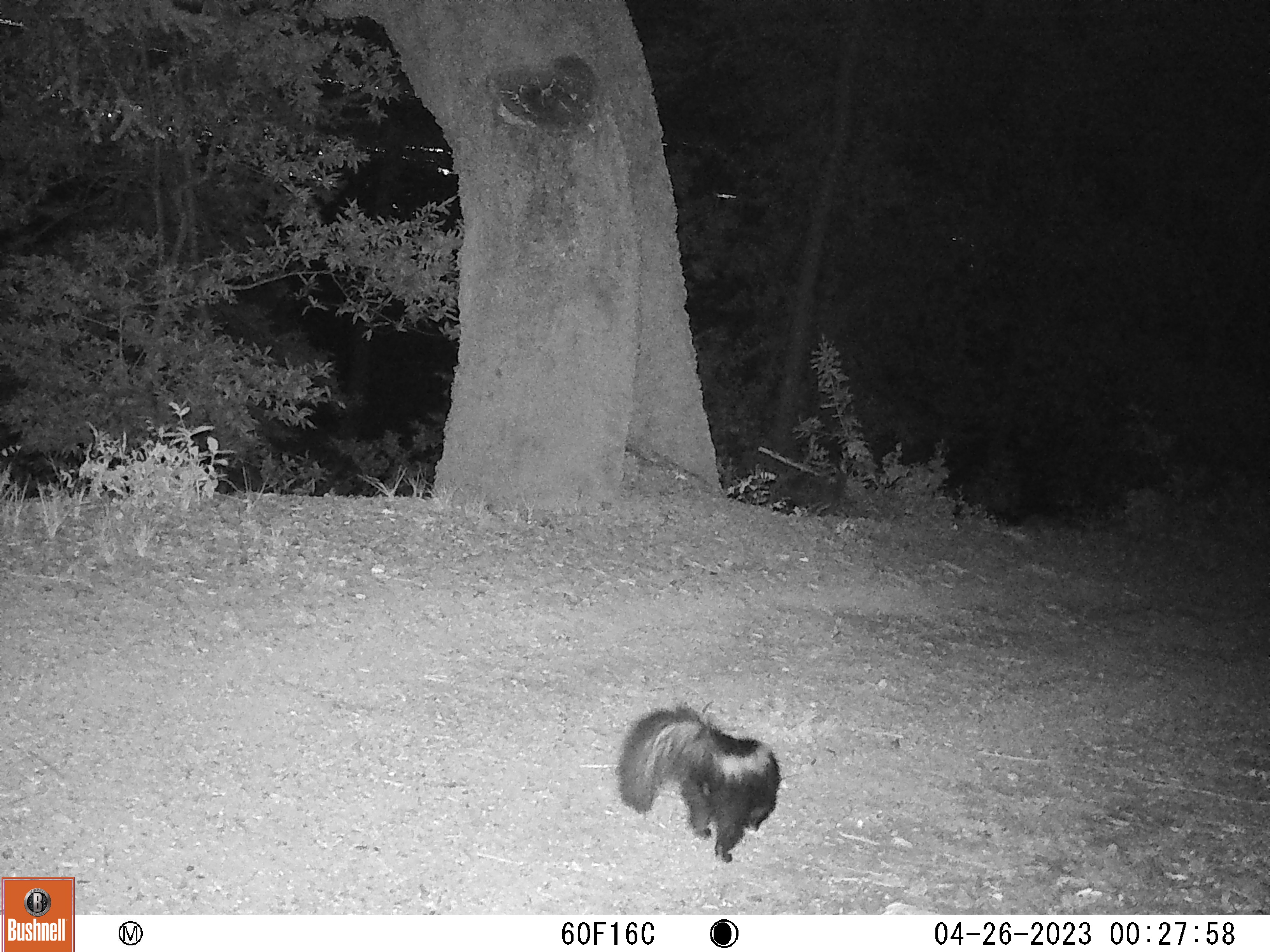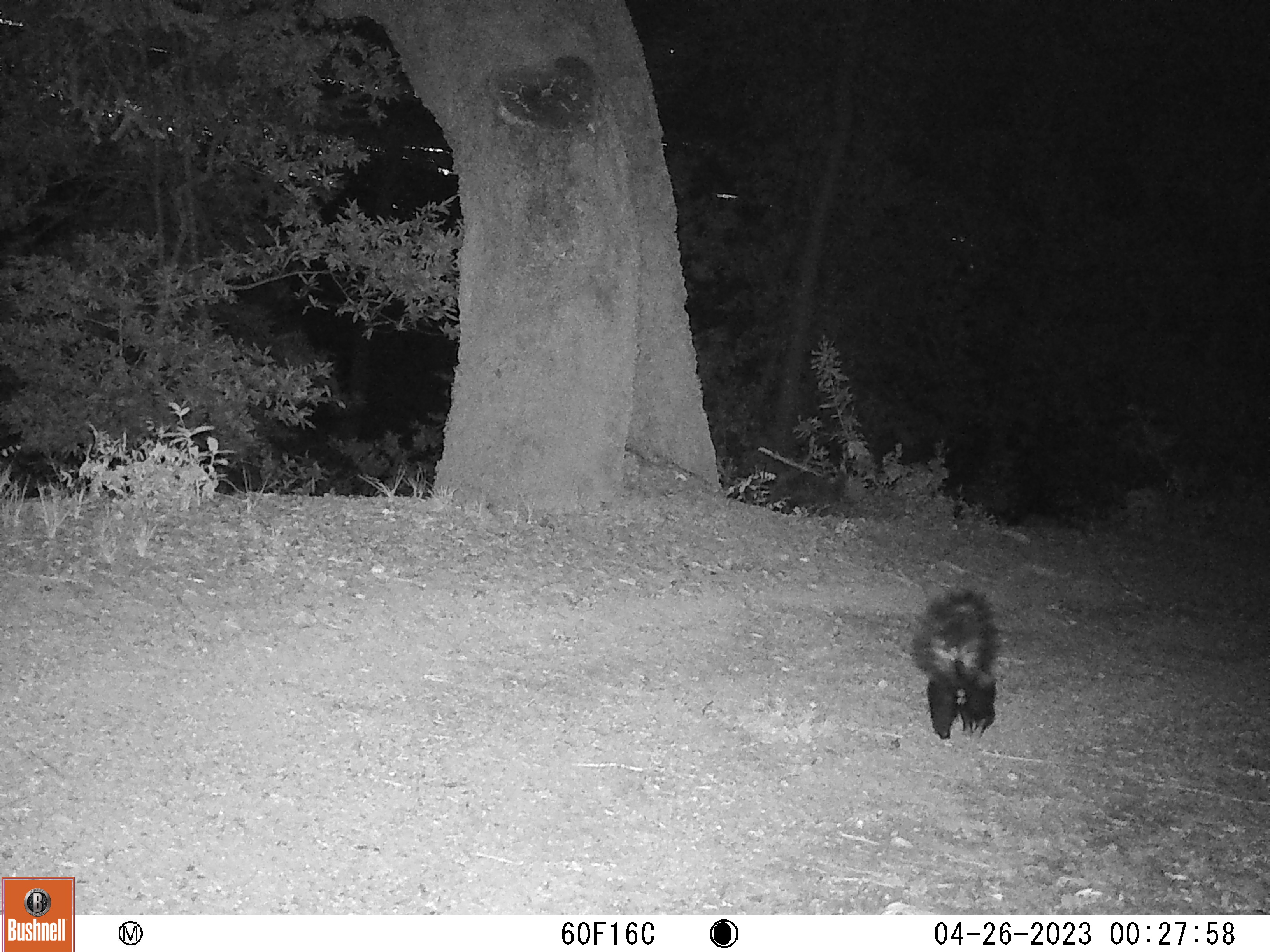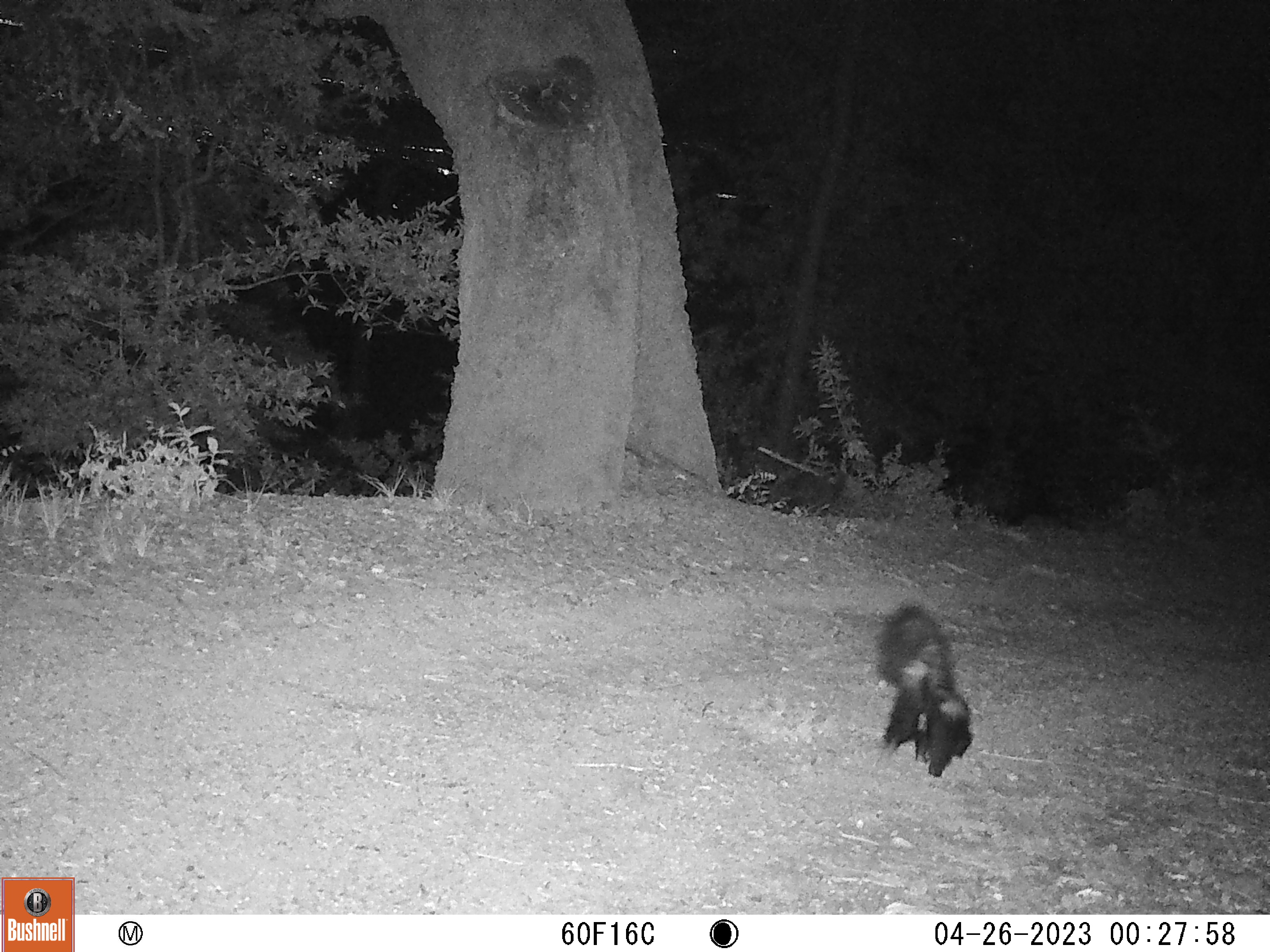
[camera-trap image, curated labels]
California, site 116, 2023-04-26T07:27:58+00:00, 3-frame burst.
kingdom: Animalia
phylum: Chordata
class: Mammalia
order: Carnivora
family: Mephitidae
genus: Mephitis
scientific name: Mephitis mephitis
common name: striped skunk